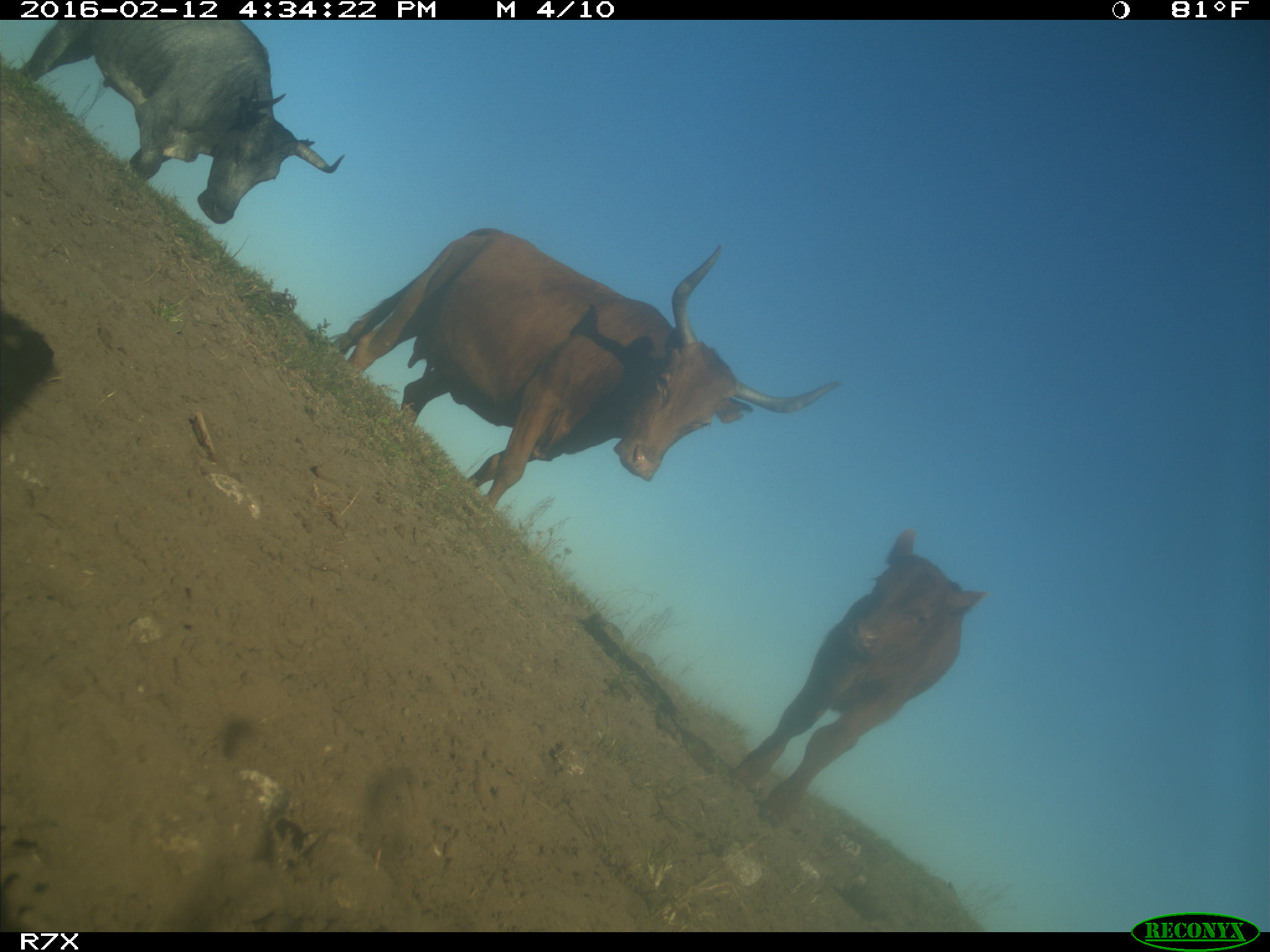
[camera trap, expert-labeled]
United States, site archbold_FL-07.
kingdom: Animalia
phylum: Chordata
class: Mammalia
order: Artiodactyla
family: Bovidae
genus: Bos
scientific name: Bos taurus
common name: domestic cow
Bos taurus (domestic cow).